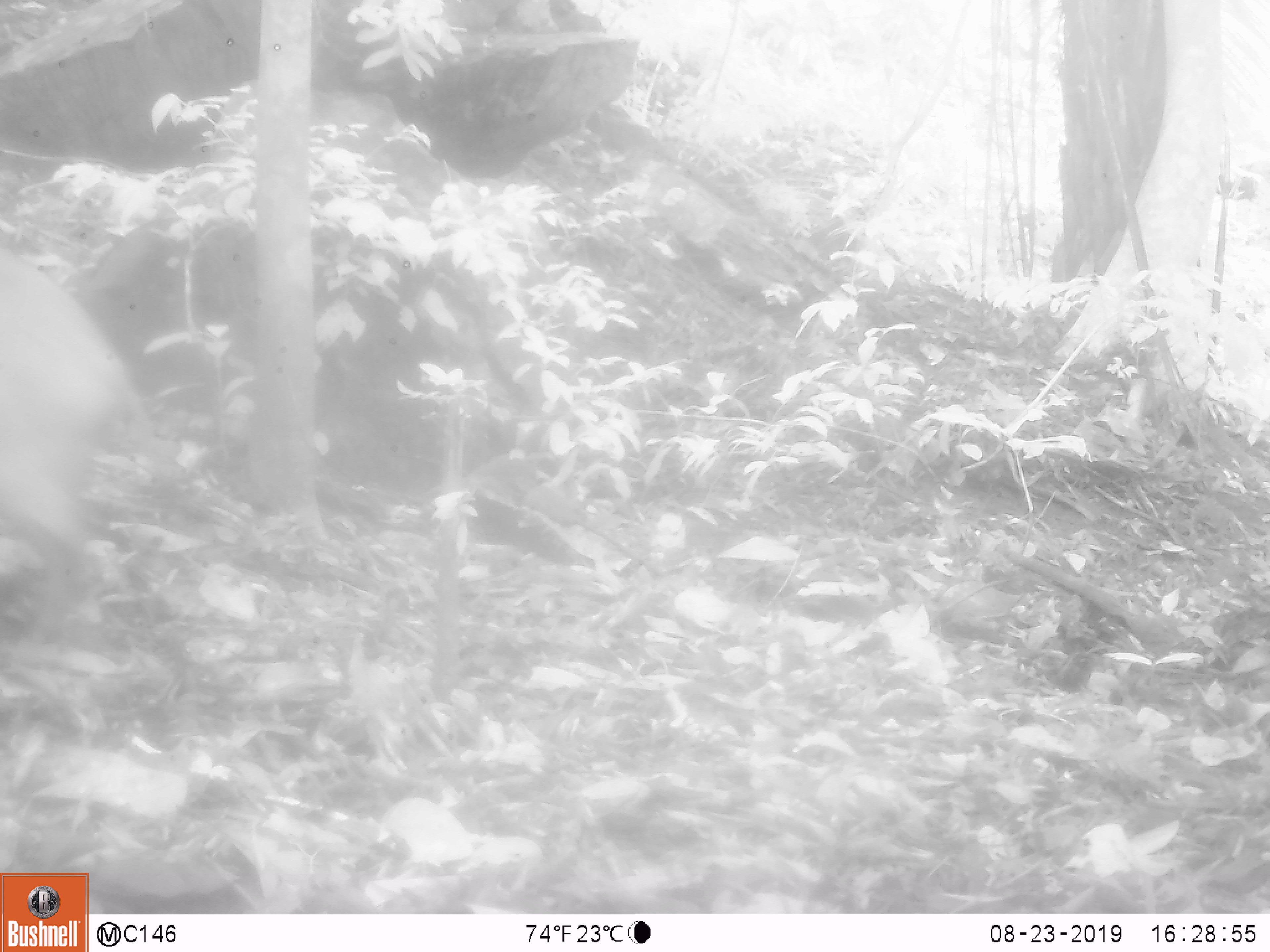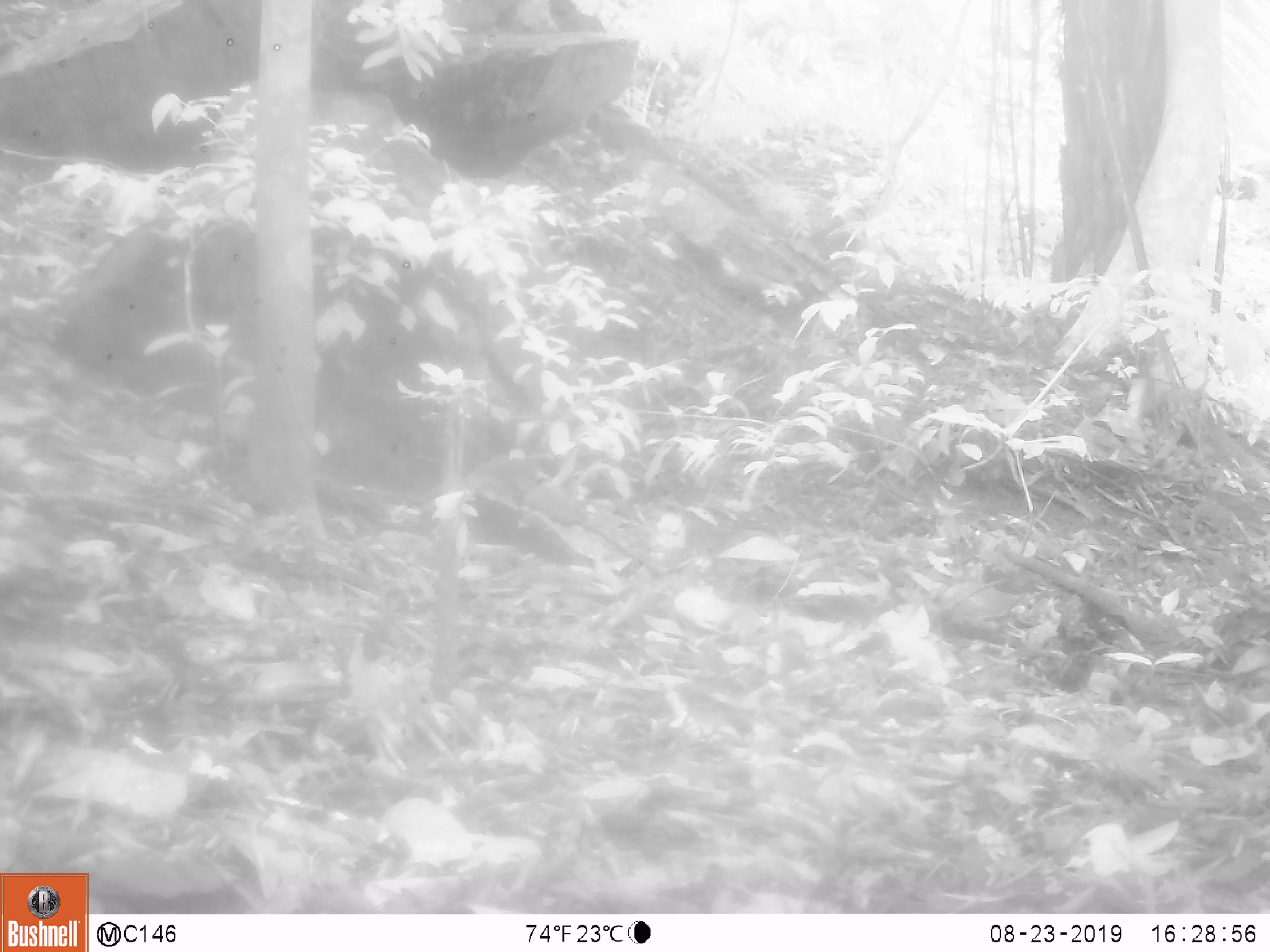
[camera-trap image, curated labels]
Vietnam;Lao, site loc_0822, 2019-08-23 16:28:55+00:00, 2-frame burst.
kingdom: Animalia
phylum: Chordata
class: Mammalia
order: Artiodactyla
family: Suidae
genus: Sus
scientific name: Sus scrofa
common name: eurasian wild pig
Eurasian wild pig (Sus scrofa). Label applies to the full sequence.